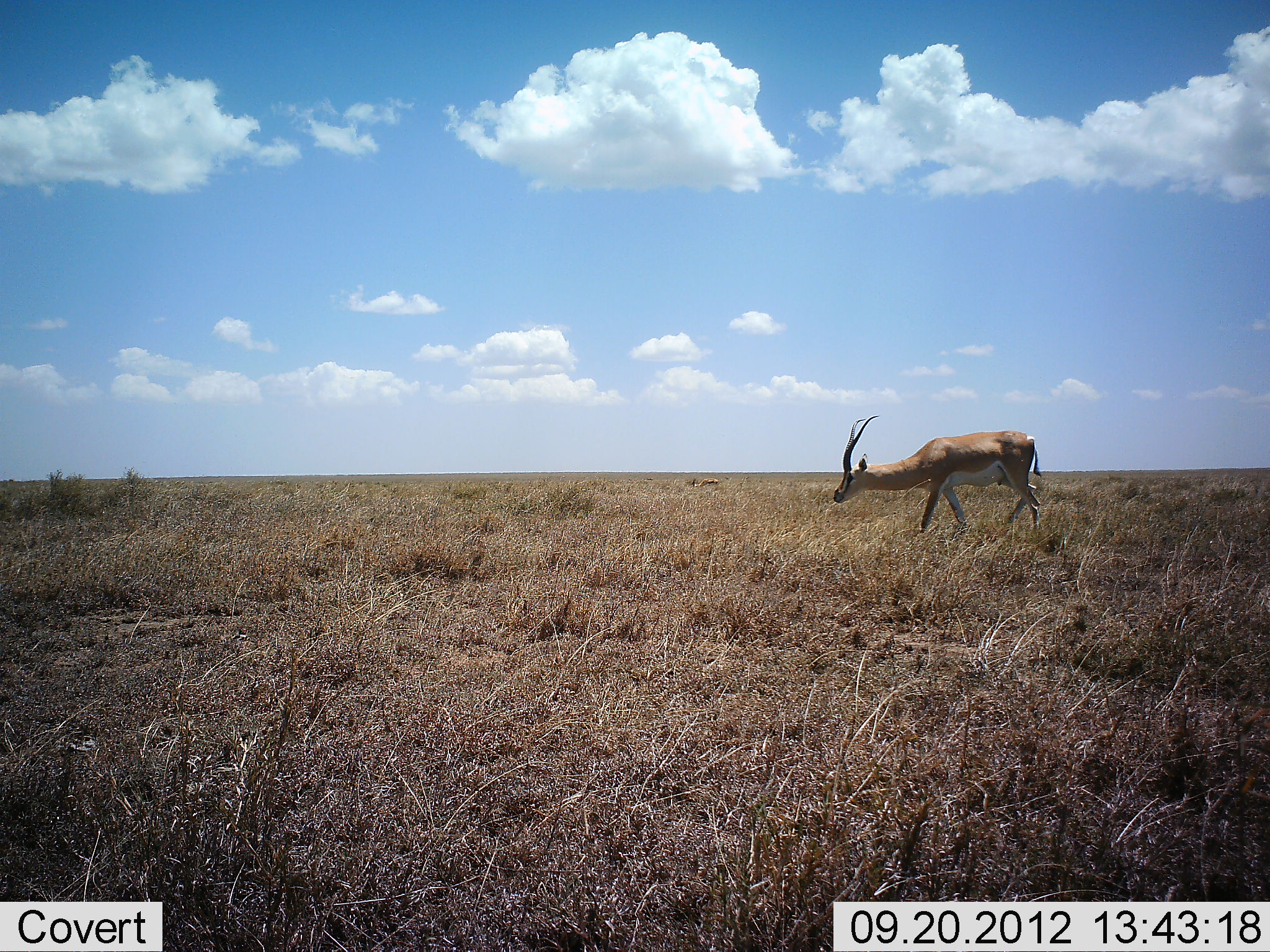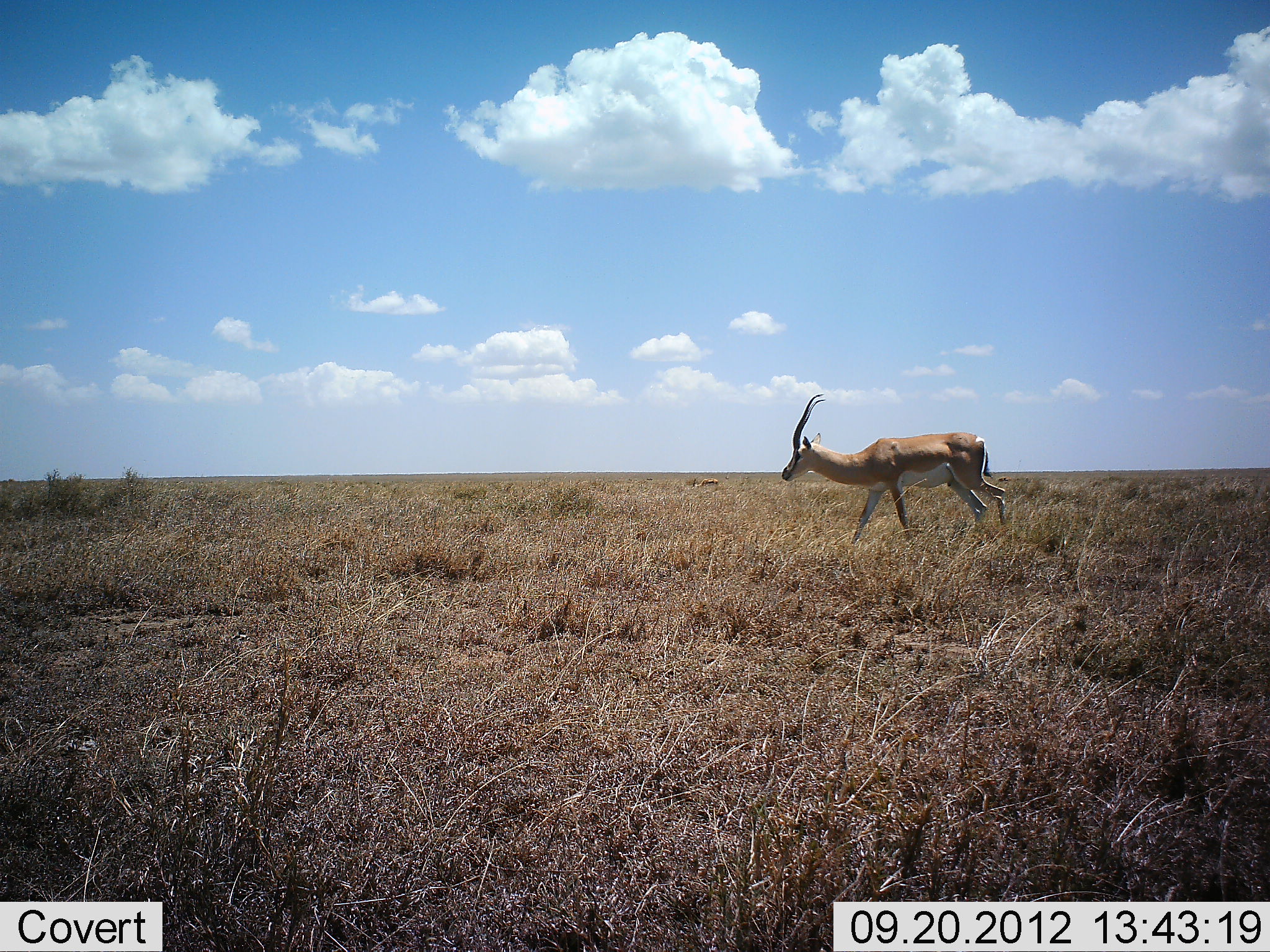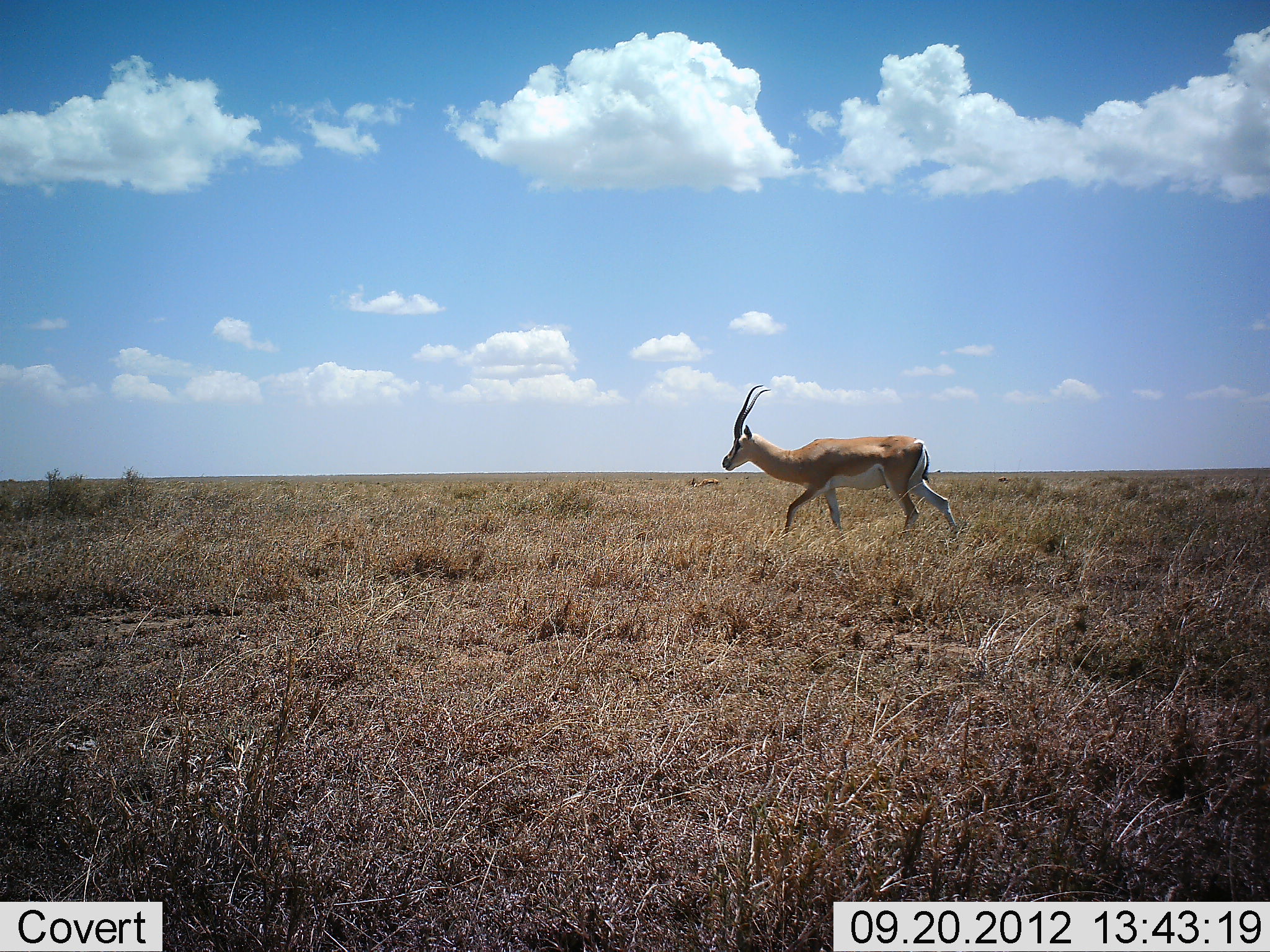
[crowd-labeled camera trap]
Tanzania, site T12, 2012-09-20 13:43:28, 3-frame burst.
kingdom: Animalia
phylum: Chordata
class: Mammalia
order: Artiodactyla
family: Bovidae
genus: Nanger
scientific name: Nanger granti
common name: grant's gazelle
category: gazellegrants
Gazellegrants (grant's gazelle) (Nanger granti), count 1. Behavior (volunteer vote fractions): standing 10%, resting 0%, moving 100%, interacting 0%. Young present (vote fraction): 0%. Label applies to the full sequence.